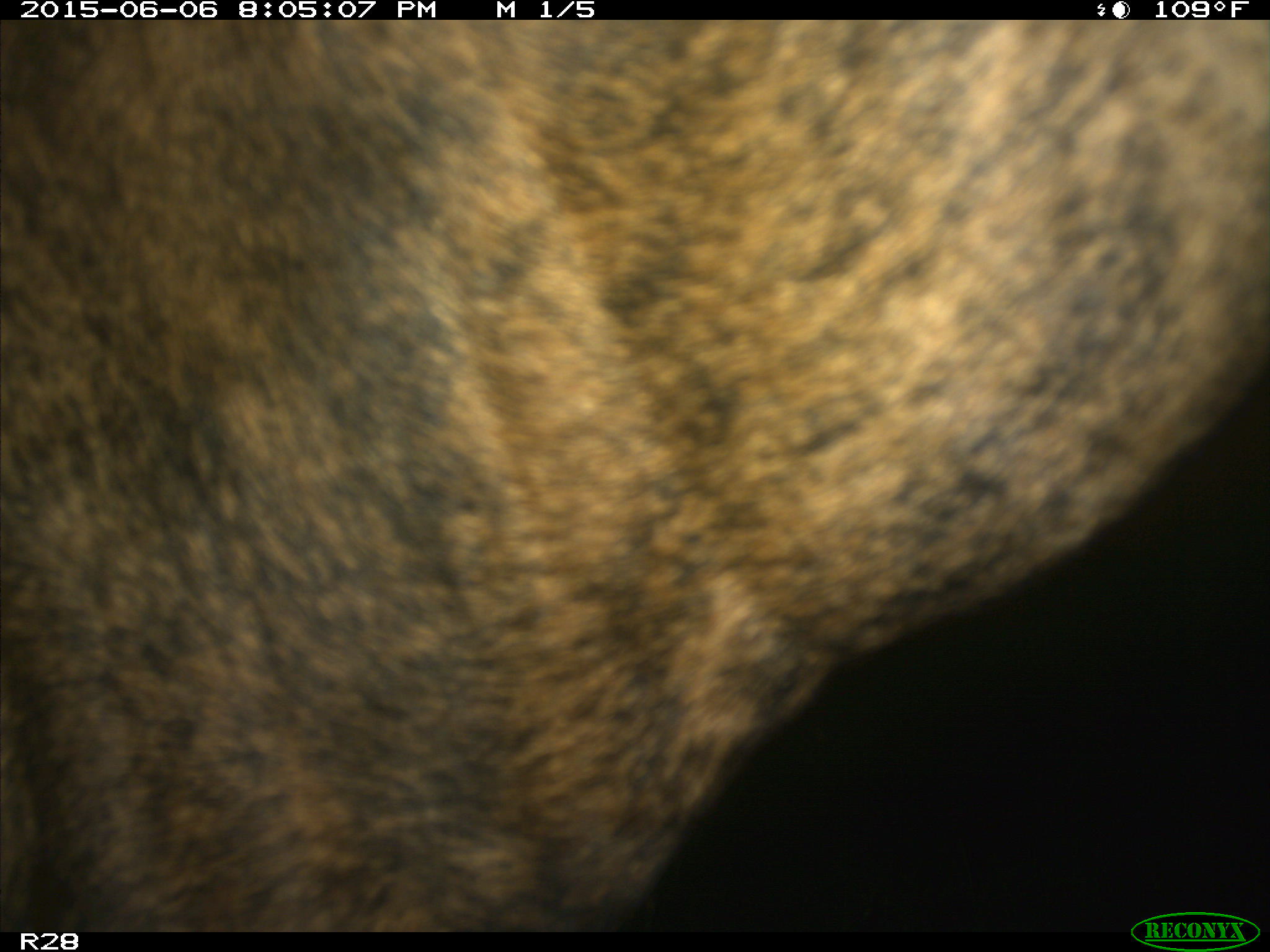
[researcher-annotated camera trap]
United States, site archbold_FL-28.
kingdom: Animalia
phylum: Chordata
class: Mammalia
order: Artiodactyla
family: Bovidae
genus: Bos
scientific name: Bos taurus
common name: domestic cow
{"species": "Bos taurus (domestic cow)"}